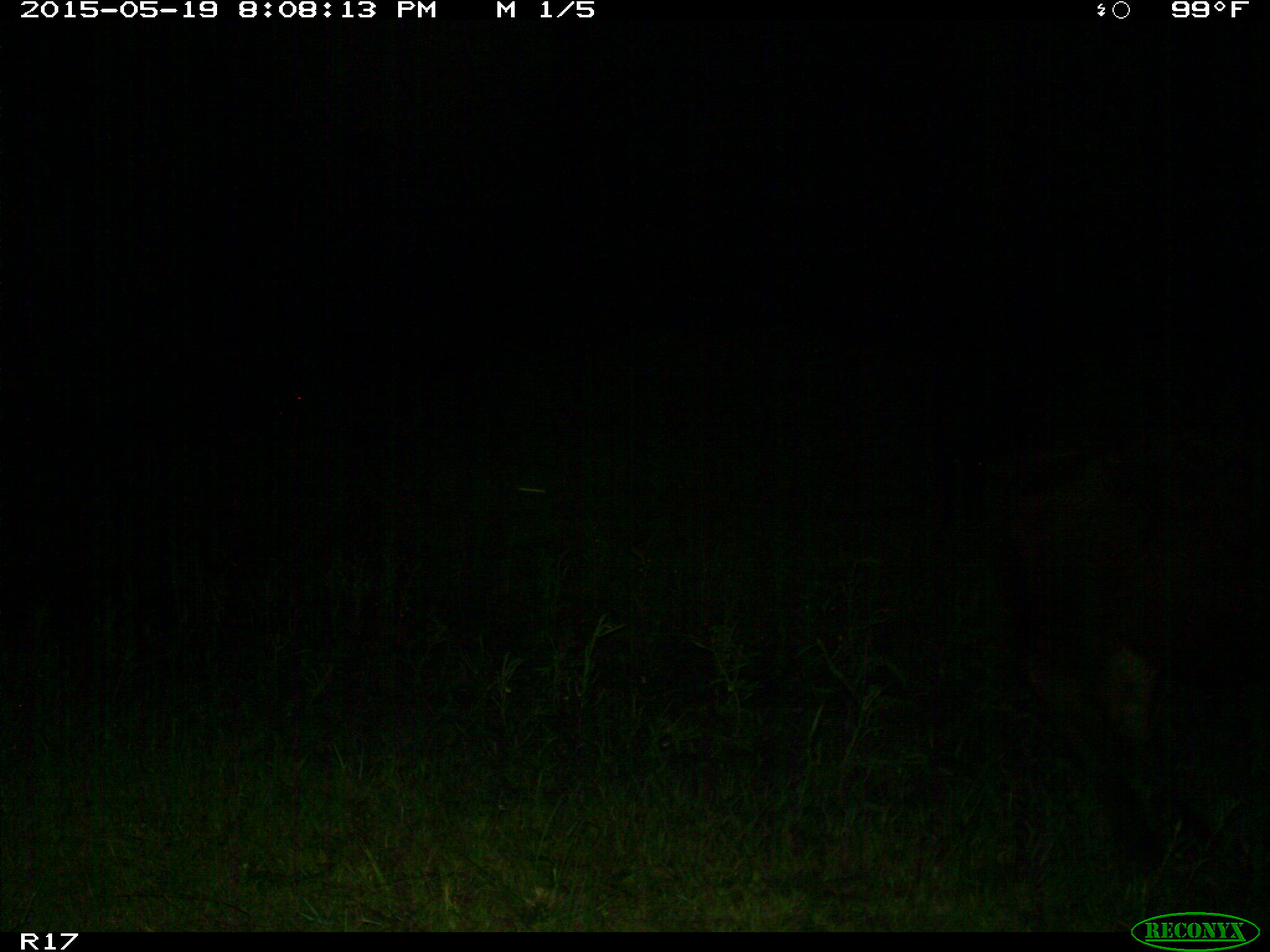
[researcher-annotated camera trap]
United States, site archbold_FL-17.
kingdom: Animalia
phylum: Chordata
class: Mammalia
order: Artiodactyla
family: Bovidae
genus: Bos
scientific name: Bos taurus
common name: domestic cow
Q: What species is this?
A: Bos taurus (domestic cow).